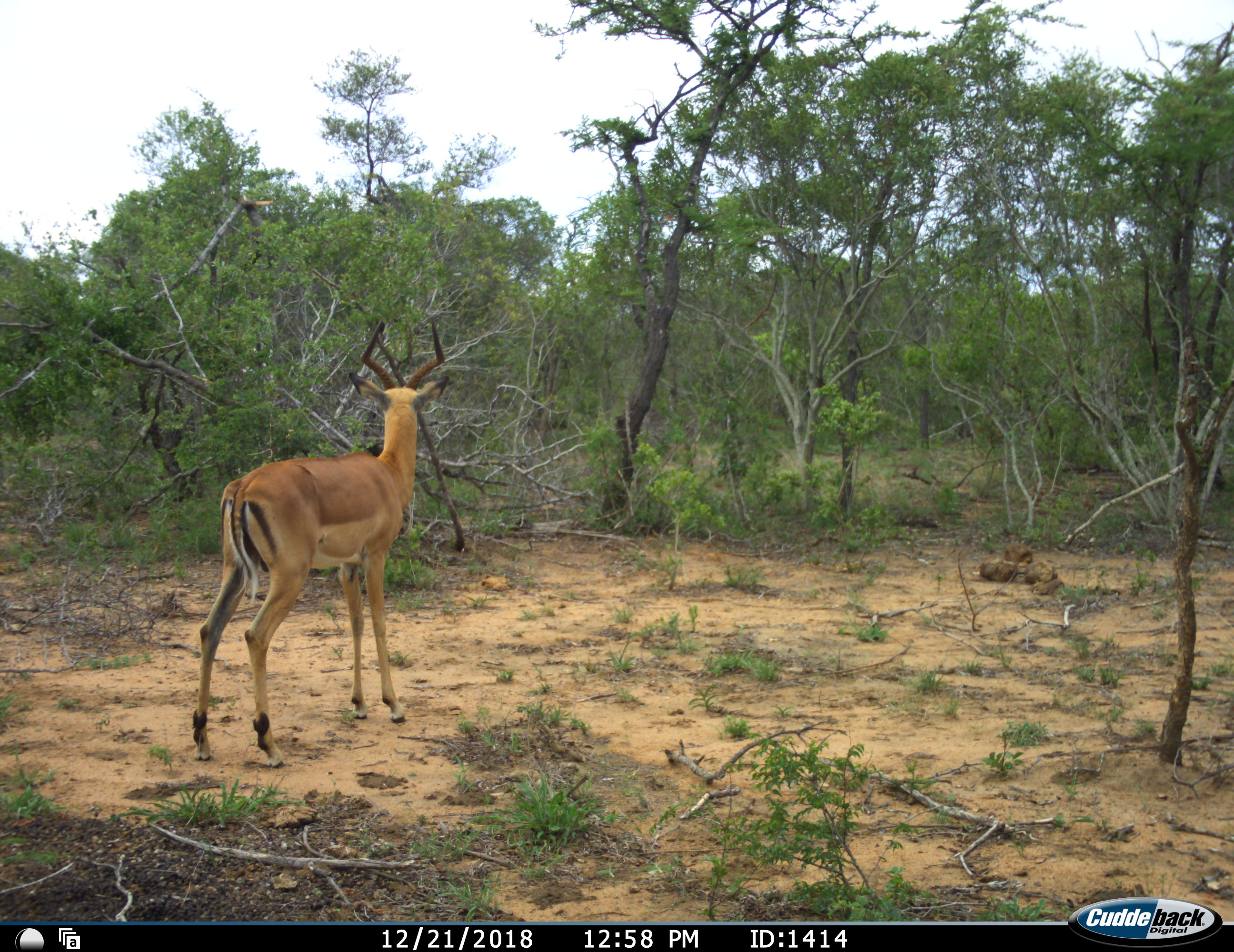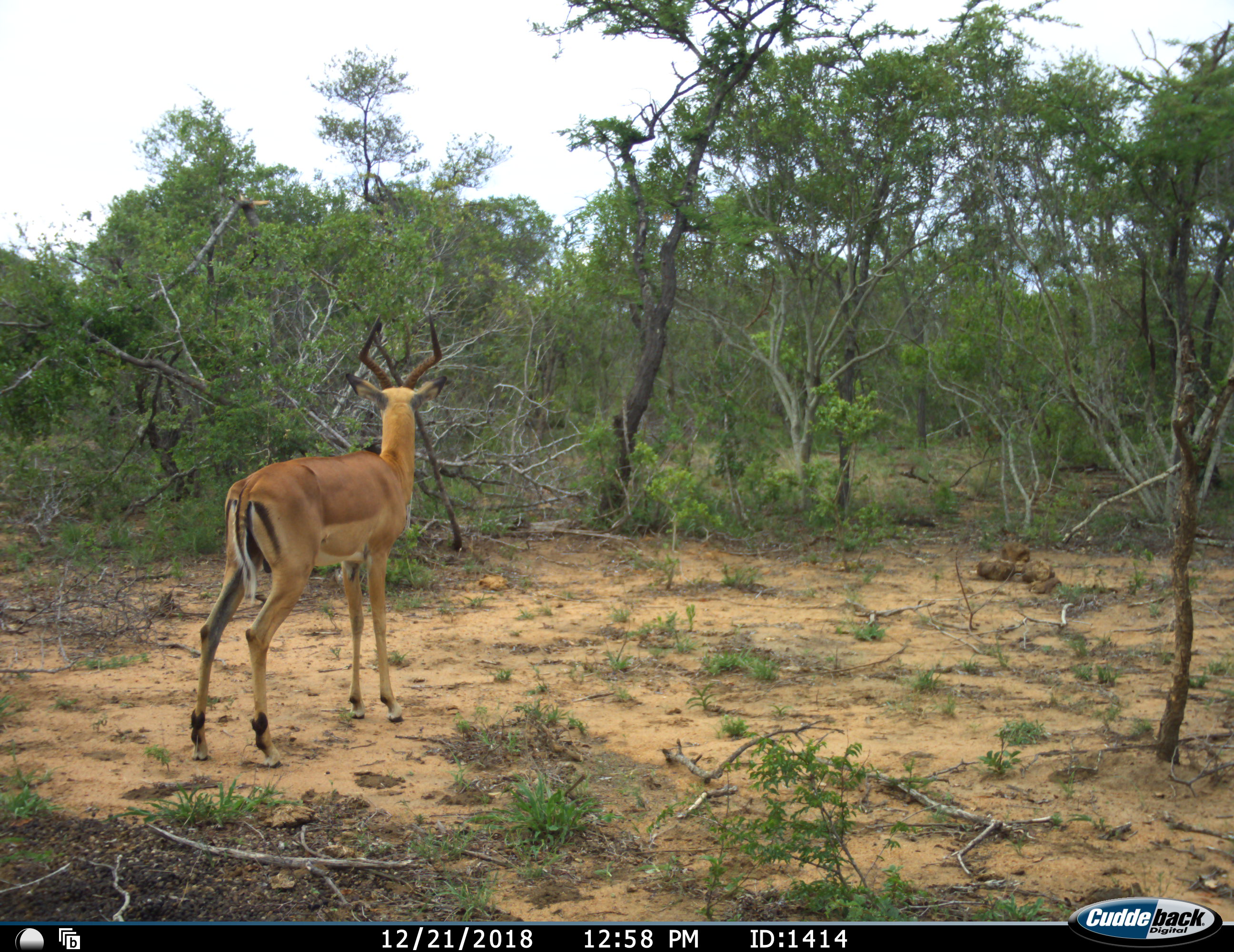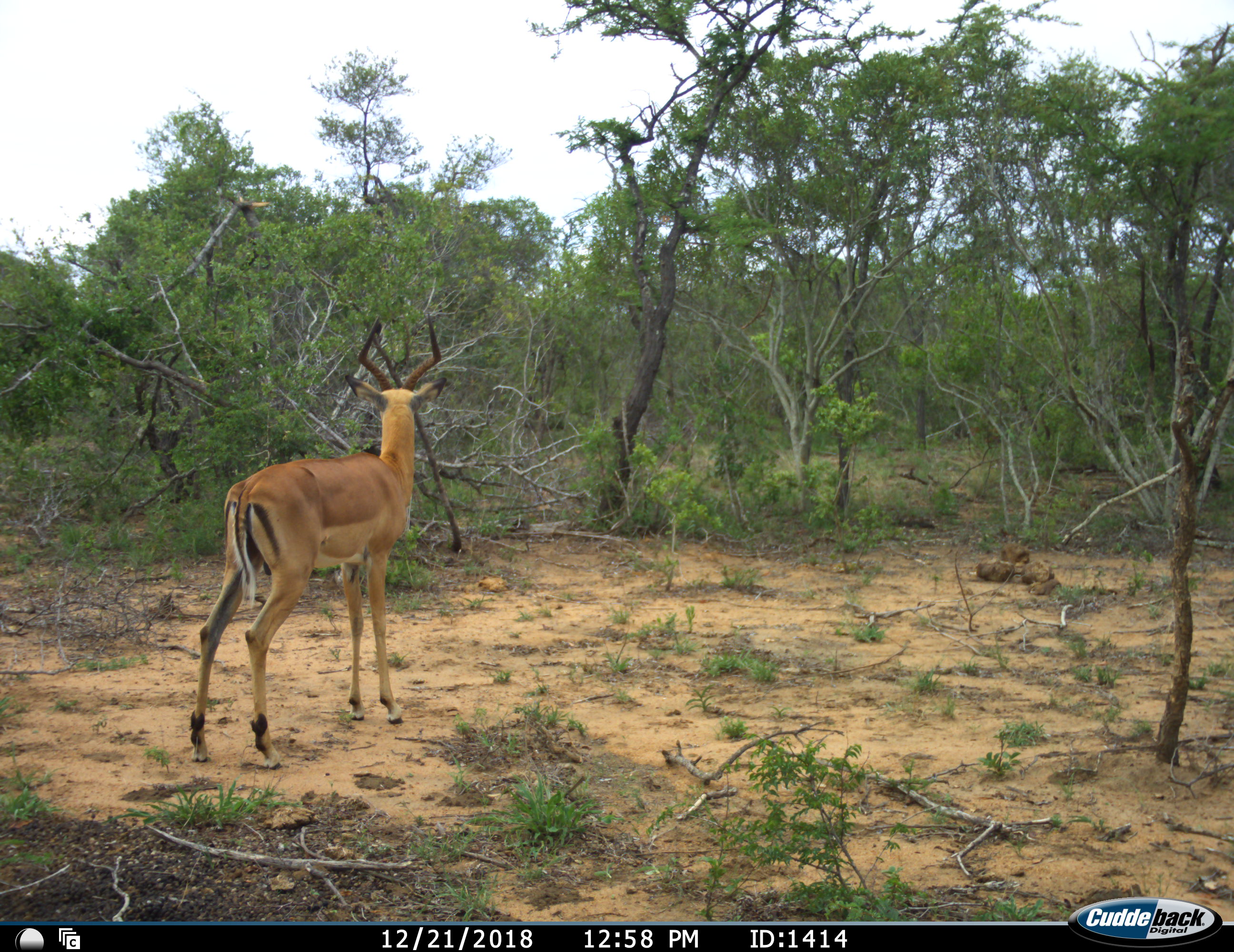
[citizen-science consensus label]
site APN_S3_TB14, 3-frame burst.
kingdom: Animalia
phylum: Chordata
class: Mammalia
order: Artiodactyla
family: Bovidae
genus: Aepyceros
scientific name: Aepyceros melampus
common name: impala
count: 1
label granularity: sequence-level